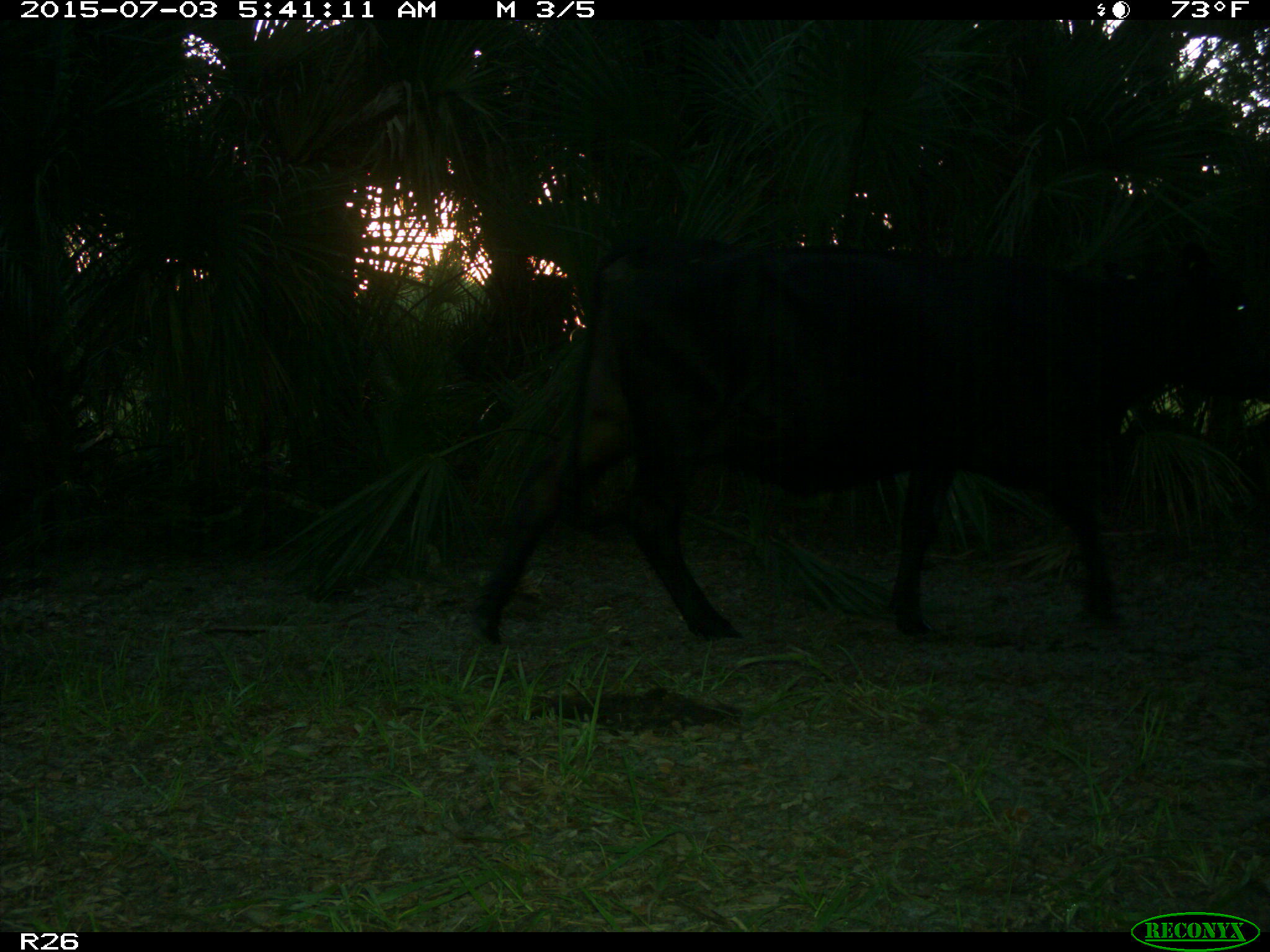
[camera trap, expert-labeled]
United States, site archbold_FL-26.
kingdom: Animalia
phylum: Chordata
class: Mammalia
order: Artiodactyla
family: Bovidae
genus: Bos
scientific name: Bos taurus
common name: domestic cow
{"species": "Bos taurus (domestic cow)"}